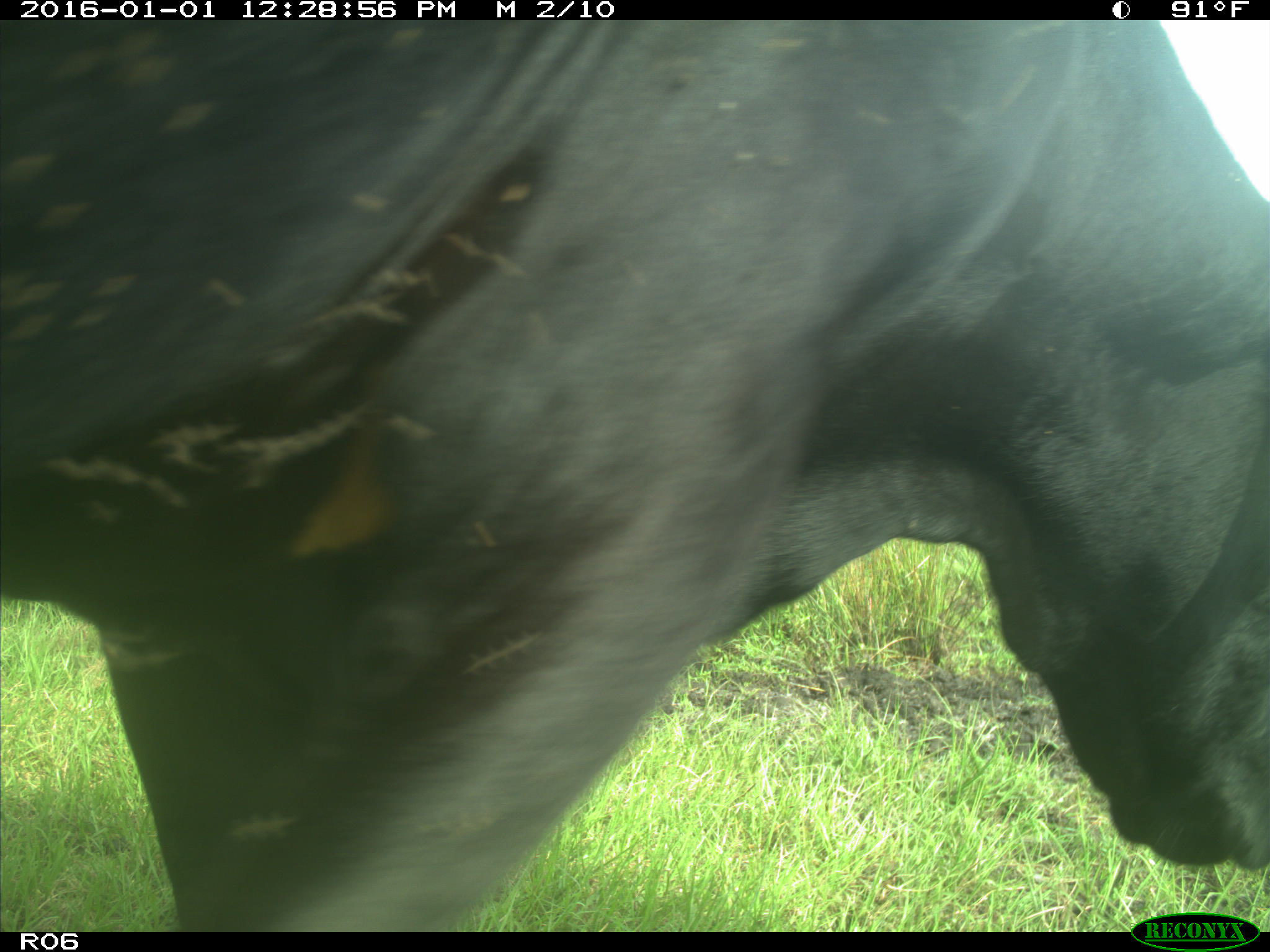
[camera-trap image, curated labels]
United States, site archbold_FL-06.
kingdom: Animalia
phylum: Chordata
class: Mammalia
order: Artiodactyla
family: Bovidae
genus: Bos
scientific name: Bos taurus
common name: domestic cow